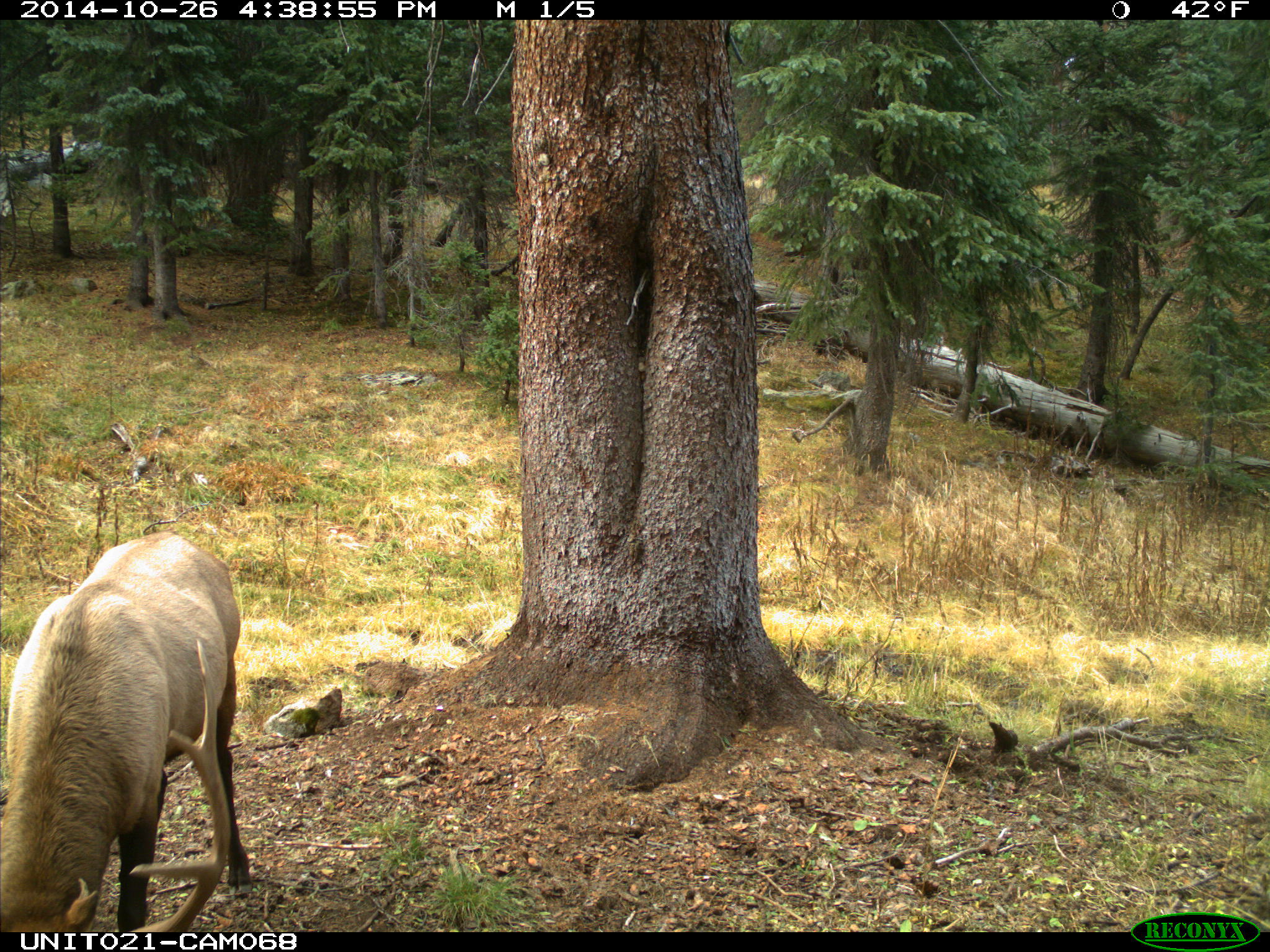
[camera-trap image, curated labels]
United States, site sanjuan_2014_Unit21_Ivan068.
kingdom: Animalia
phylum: Chordata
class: Mammalia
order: Artiodactyla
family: Cervidae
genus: Cervus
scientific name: Cervus elaphus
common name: red deer